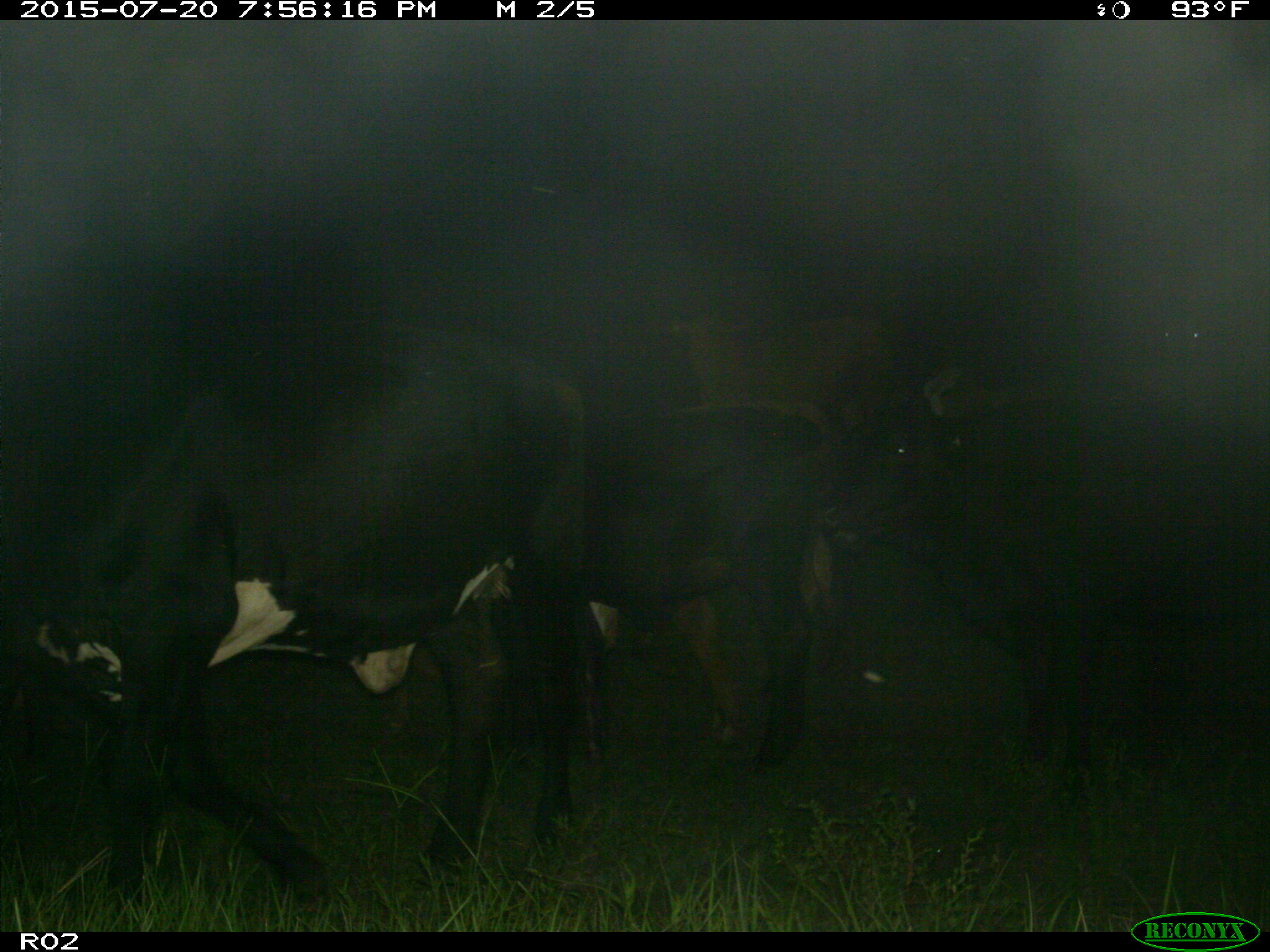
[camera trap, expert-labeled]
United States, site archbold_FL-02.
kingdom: Animalia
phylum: Chordata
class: Mammalia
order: Artiodactyla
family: Bovidae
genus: Bos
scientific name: Bos taurus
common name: domestic cow